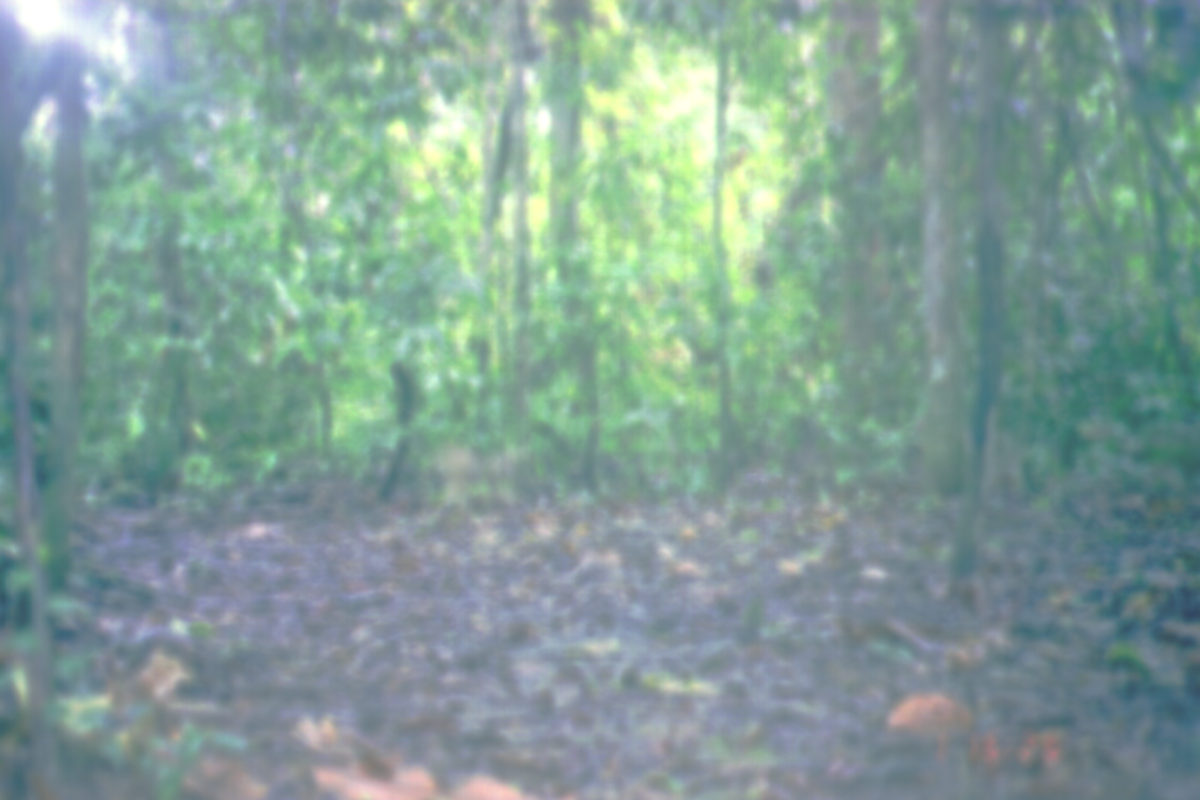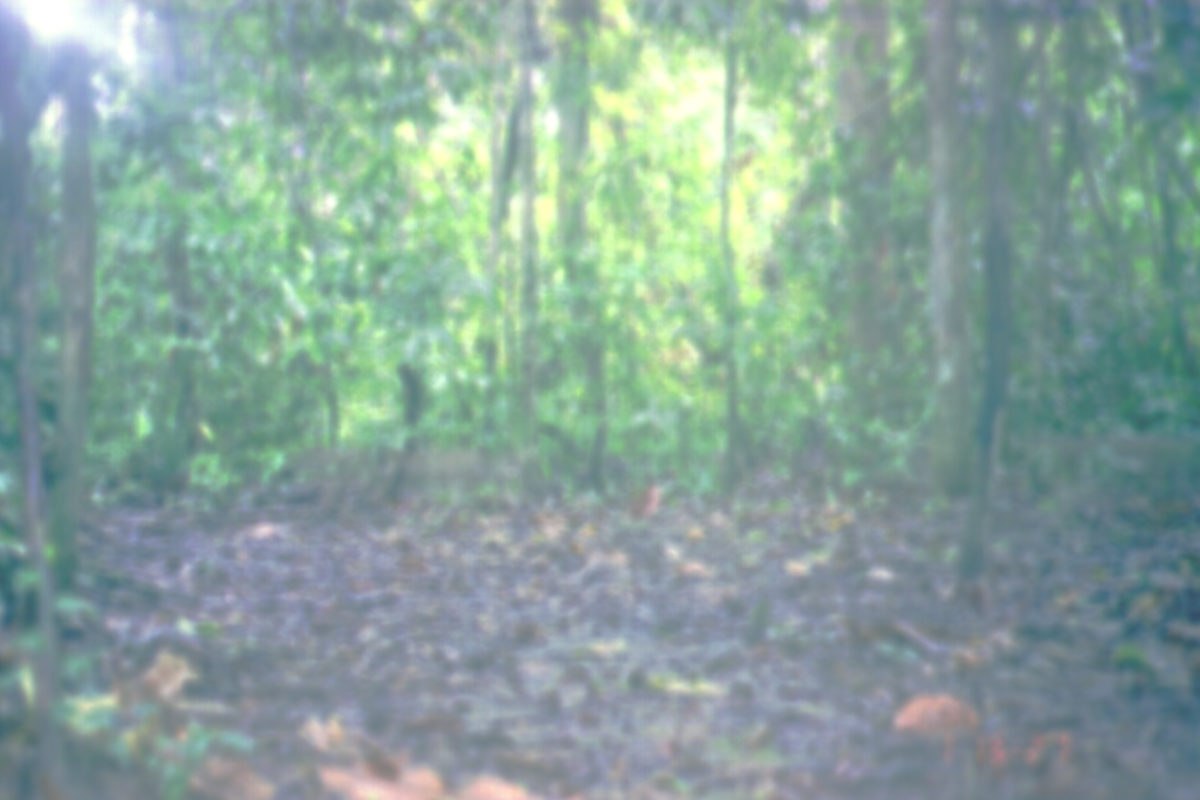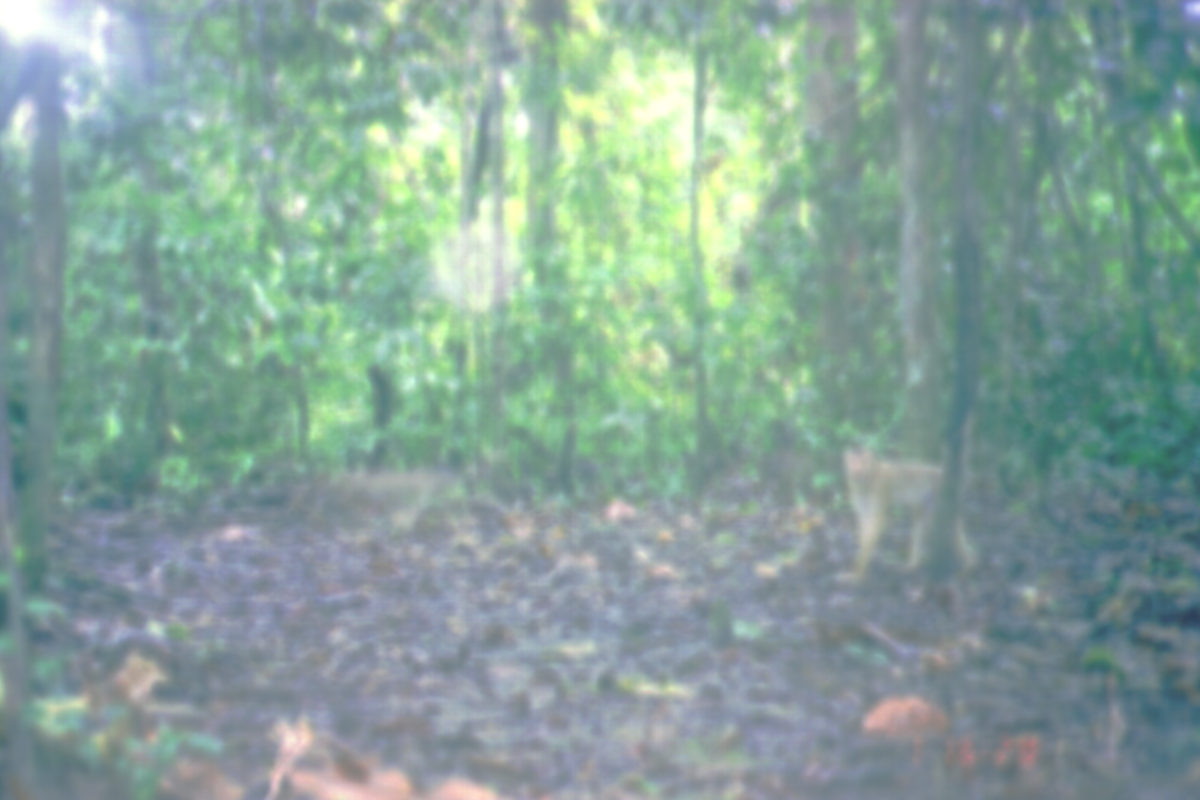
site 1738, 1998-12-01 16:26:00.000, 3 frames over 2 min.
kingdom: Animalia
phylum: Chordata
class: Mammalia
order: Primates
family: Cercopithecidae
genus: Macaca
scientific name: Macaca nemestrina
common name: southern pig-tailed macaque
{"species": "Macaca nemestrina (southern pig-tailed macaque)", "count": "1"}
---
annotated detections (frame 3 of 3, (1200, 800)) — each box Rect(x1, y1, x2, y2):
macaca nemestrina: Rect(830, 446, 981, 583)